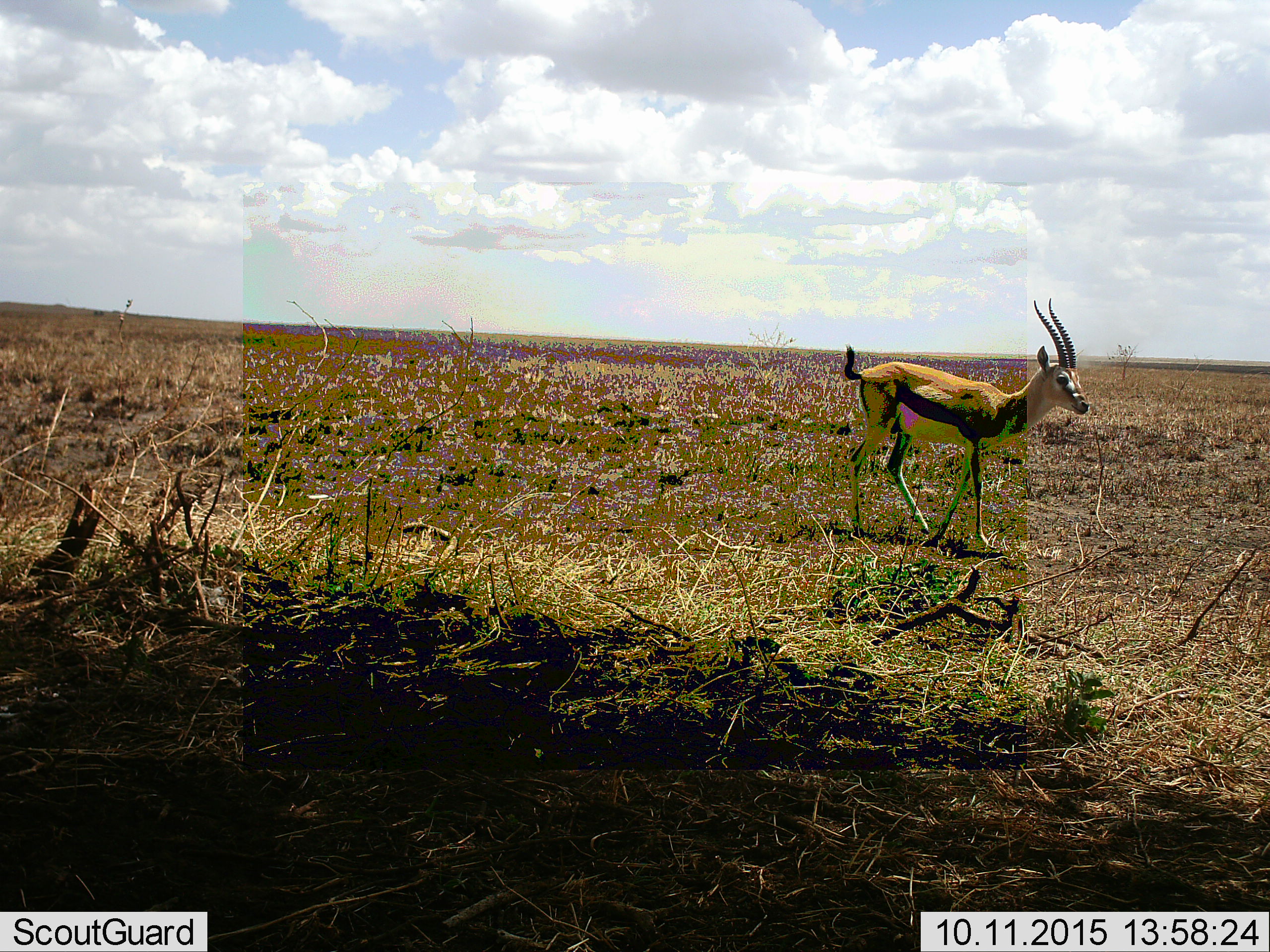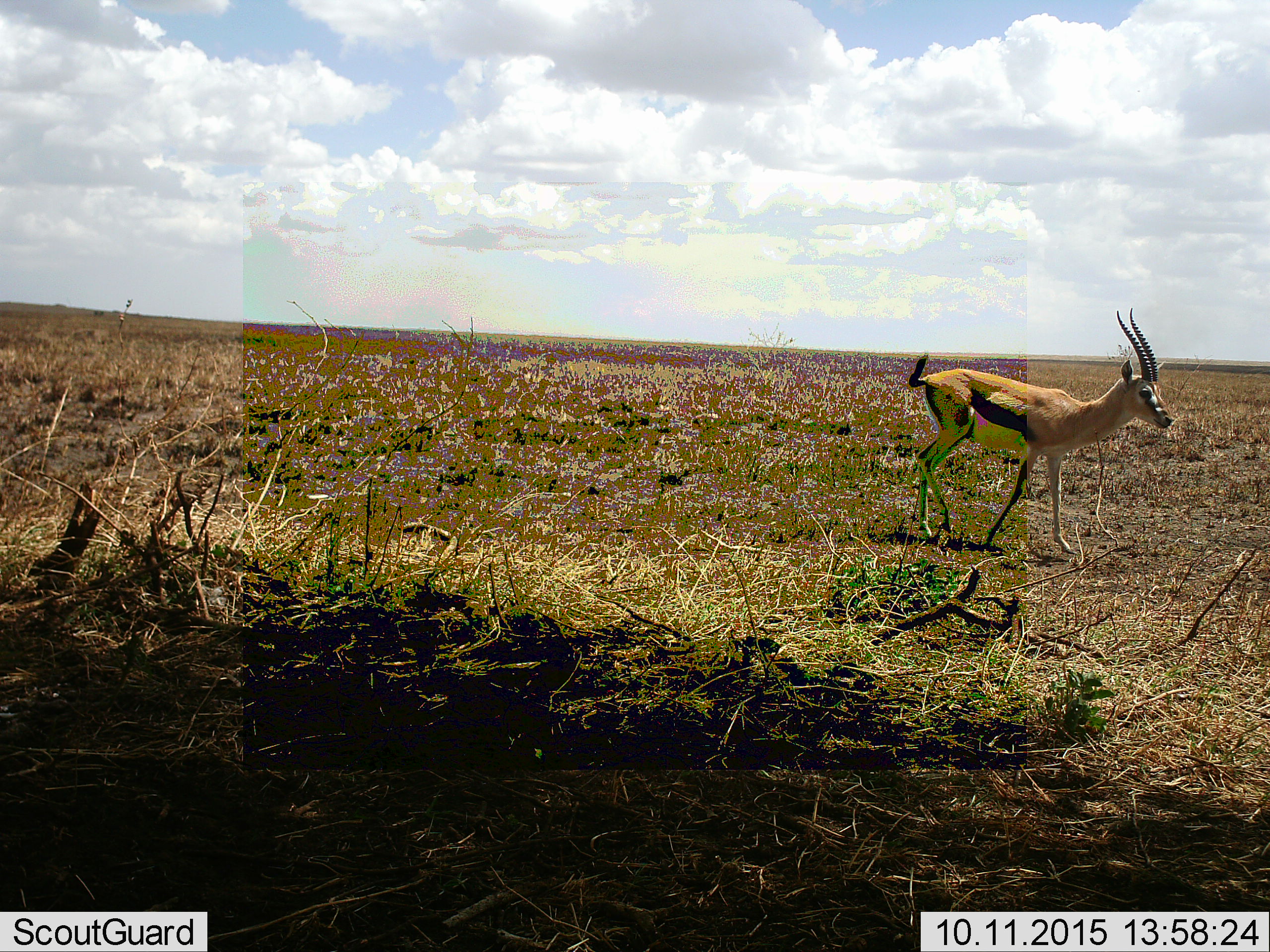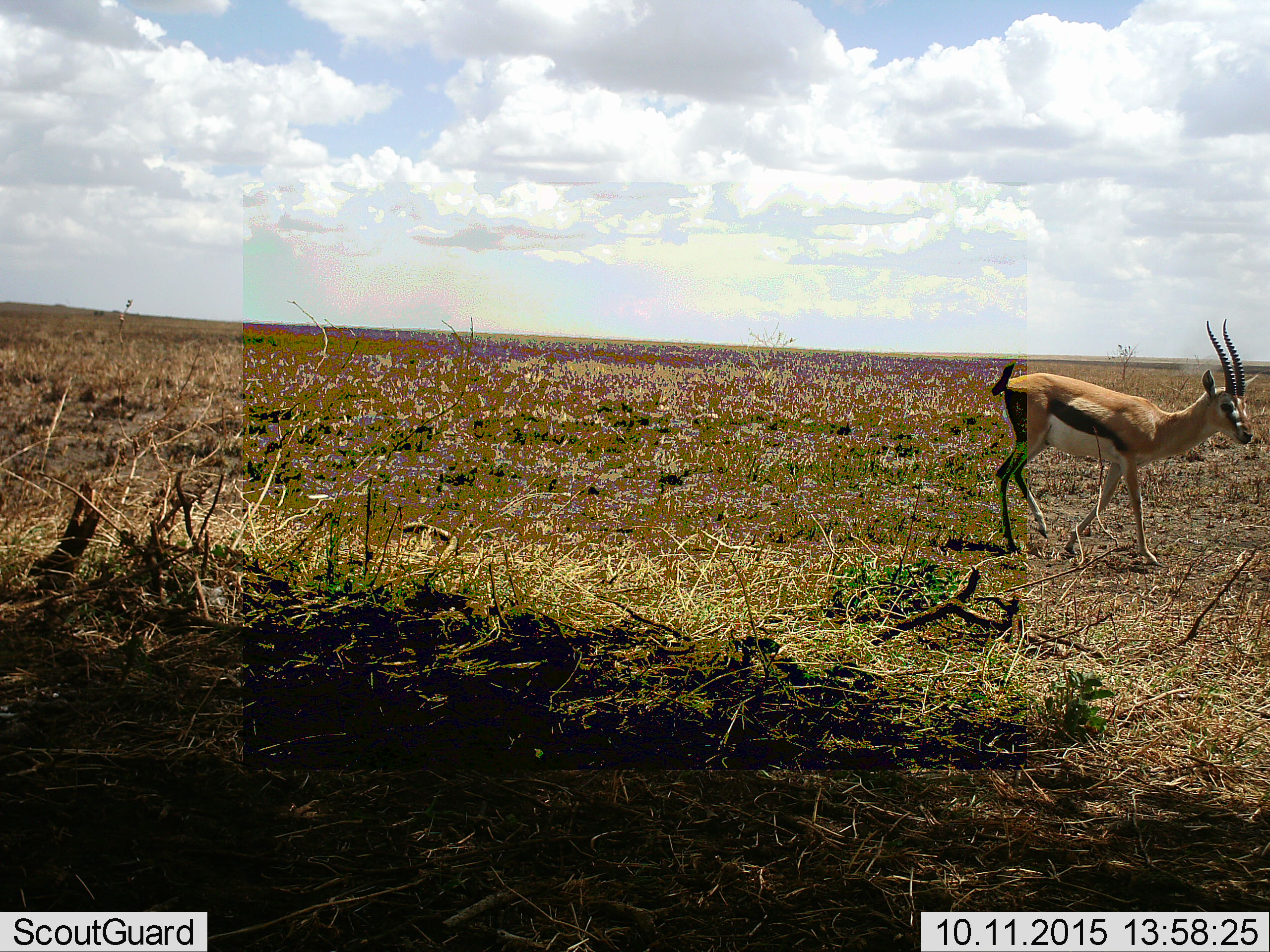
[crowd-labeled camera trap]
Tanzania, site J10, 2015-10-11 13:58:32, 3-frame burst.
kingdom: Animalia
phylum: Chordata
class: Mammalia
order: Artiodactyla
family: Bovidae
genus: Eudorcas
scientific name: Eudorcas thomsonii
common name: thomson's gazelle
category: gazellethomsons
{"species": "gazellethomsons (thomson's gazelle) (Eudorcas thomsonii)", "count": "1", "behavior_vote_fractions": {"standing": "0%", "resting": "0%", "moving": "100%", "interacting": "0%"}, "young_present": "0%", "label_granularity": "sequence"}